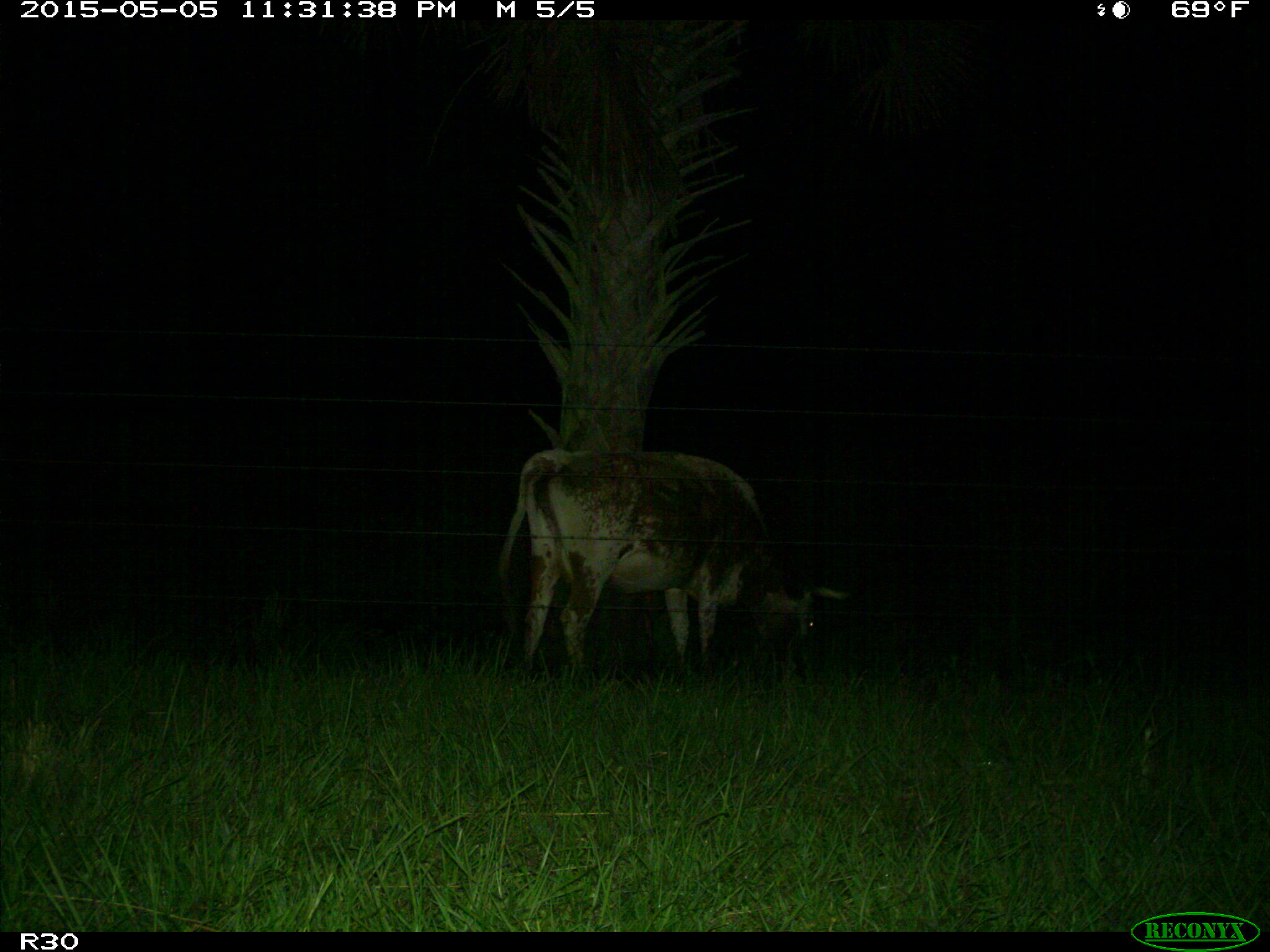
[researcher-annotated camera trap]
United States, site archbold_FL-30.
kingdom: Animalia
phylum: Chordata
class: Mammalia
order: Artiodactyla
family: Bovidae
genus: Bos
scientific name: Bos taurus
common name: domestic cow